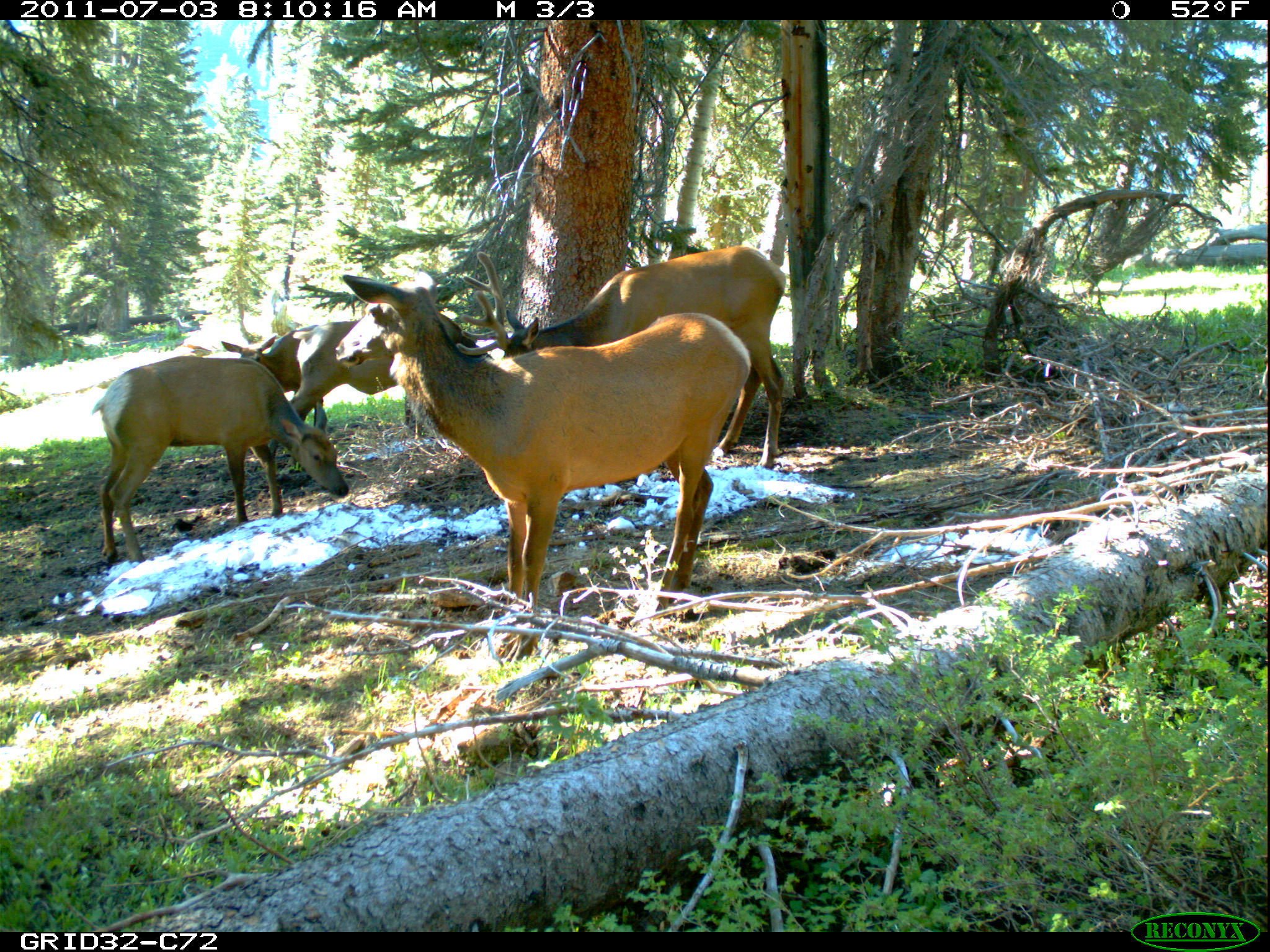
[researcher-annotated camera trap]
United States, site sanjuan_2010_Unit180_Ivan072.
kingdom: Animalia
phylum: Chordata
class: Mammalia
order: Artiodactyla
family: Cervidae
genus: Cervus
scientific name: Cervus elaphus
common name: red deer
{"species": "Cervus elaphus (red deer)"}